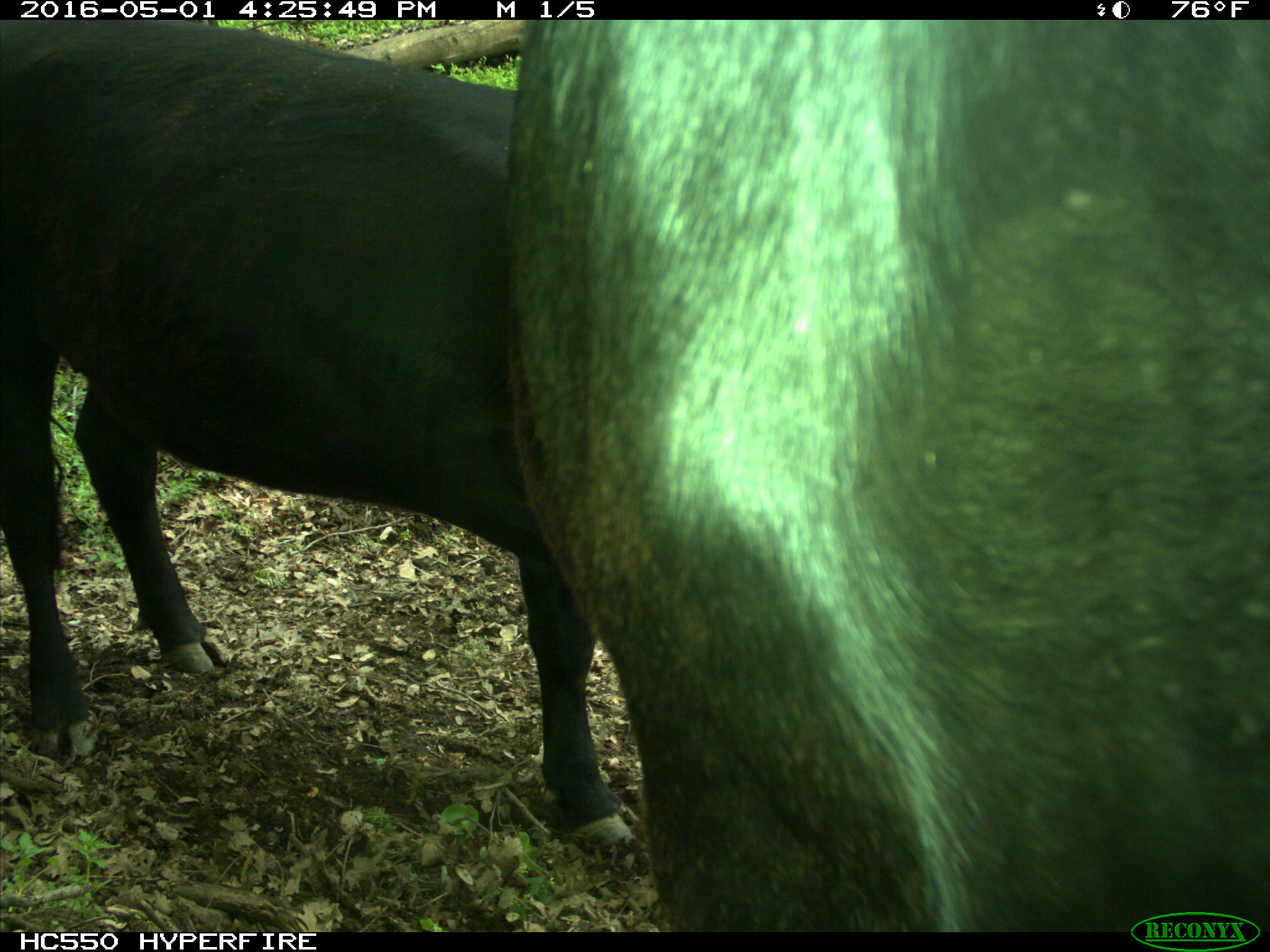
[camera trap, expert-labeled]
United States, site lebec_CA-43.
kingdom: Animalia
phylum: Chordata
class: Mammalia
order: Artiodactyla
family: Bovidae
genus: Bos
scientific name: Bos taurus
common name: domestic cow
Bos taurus (domestic cow).